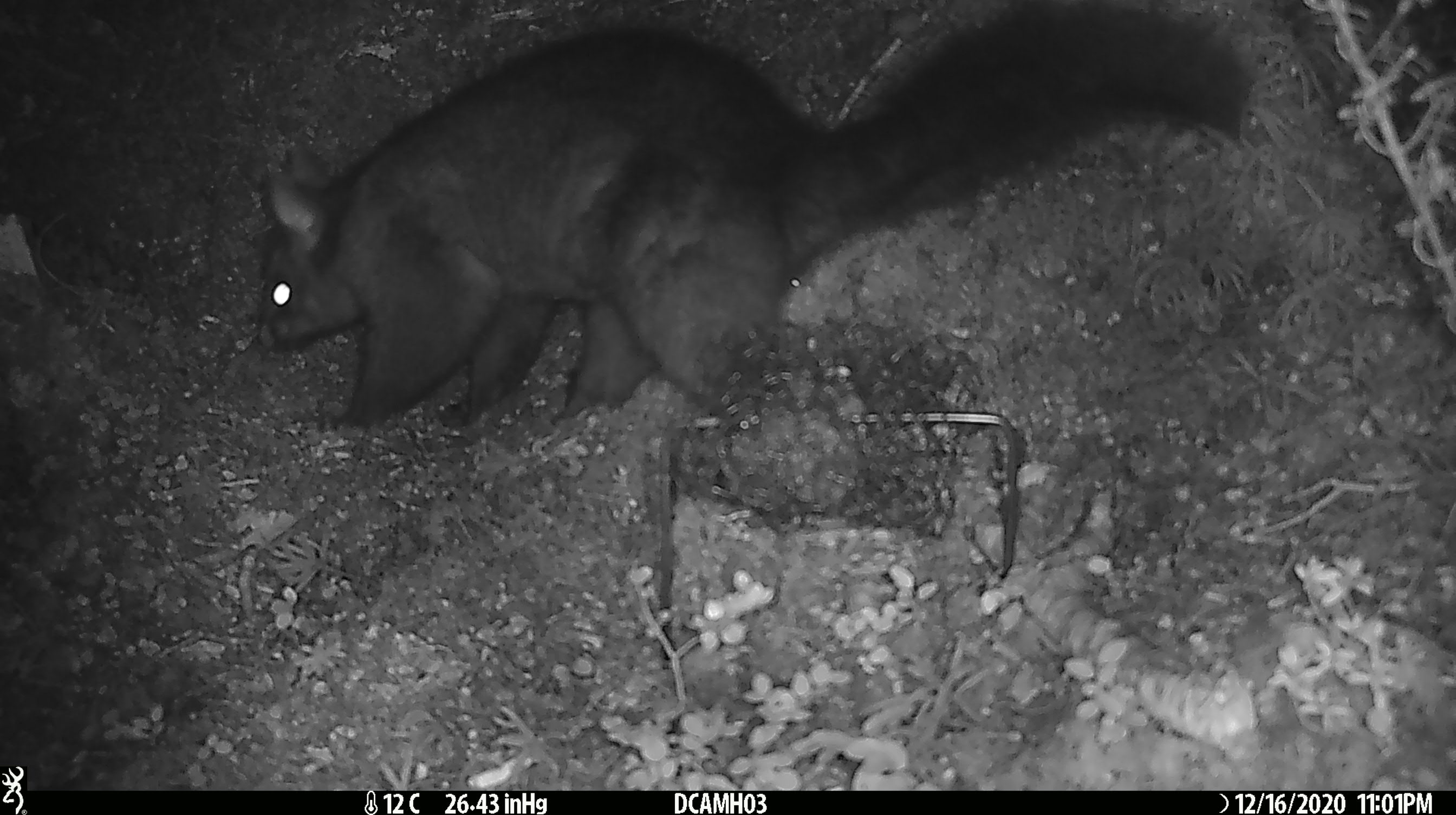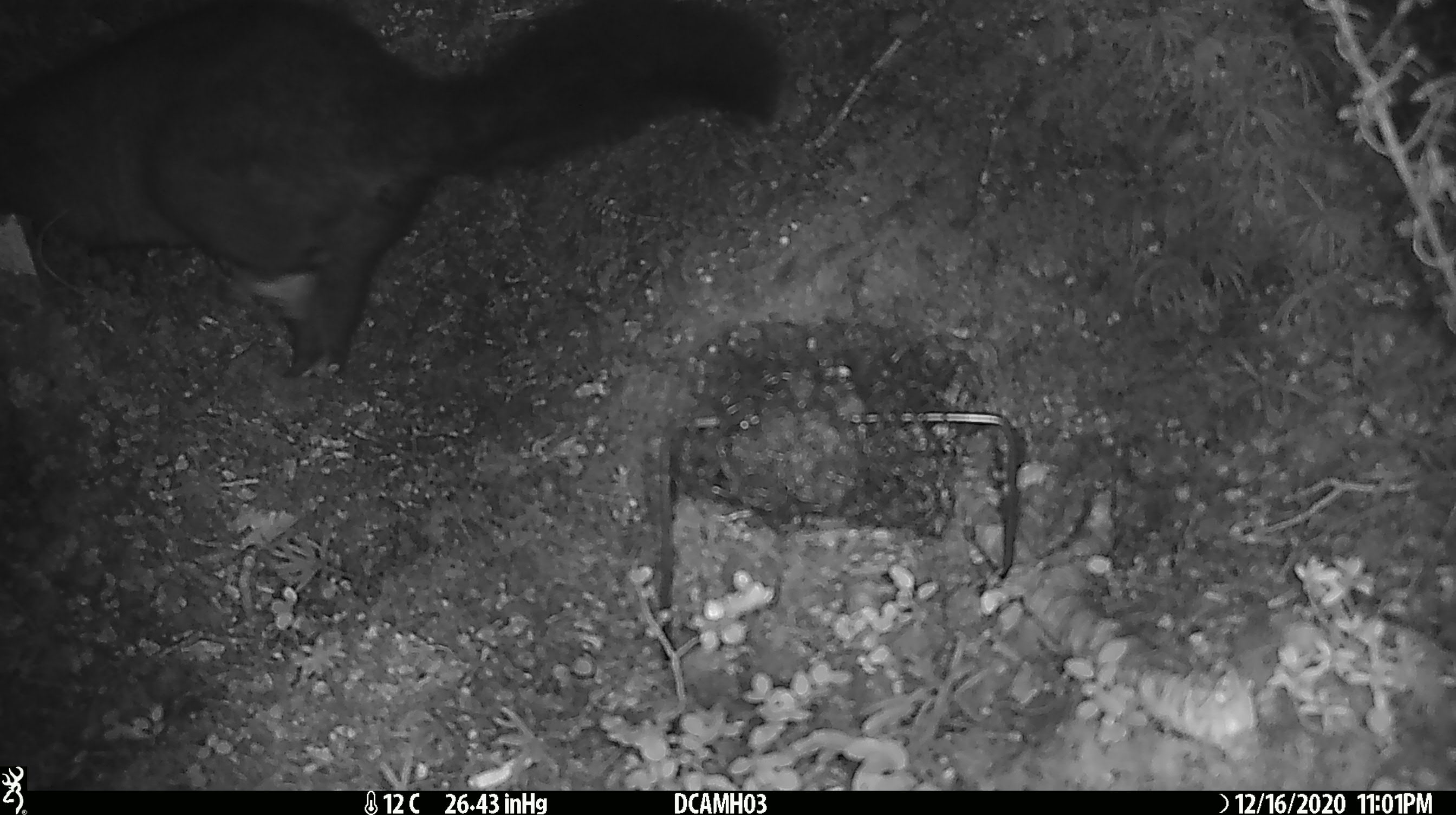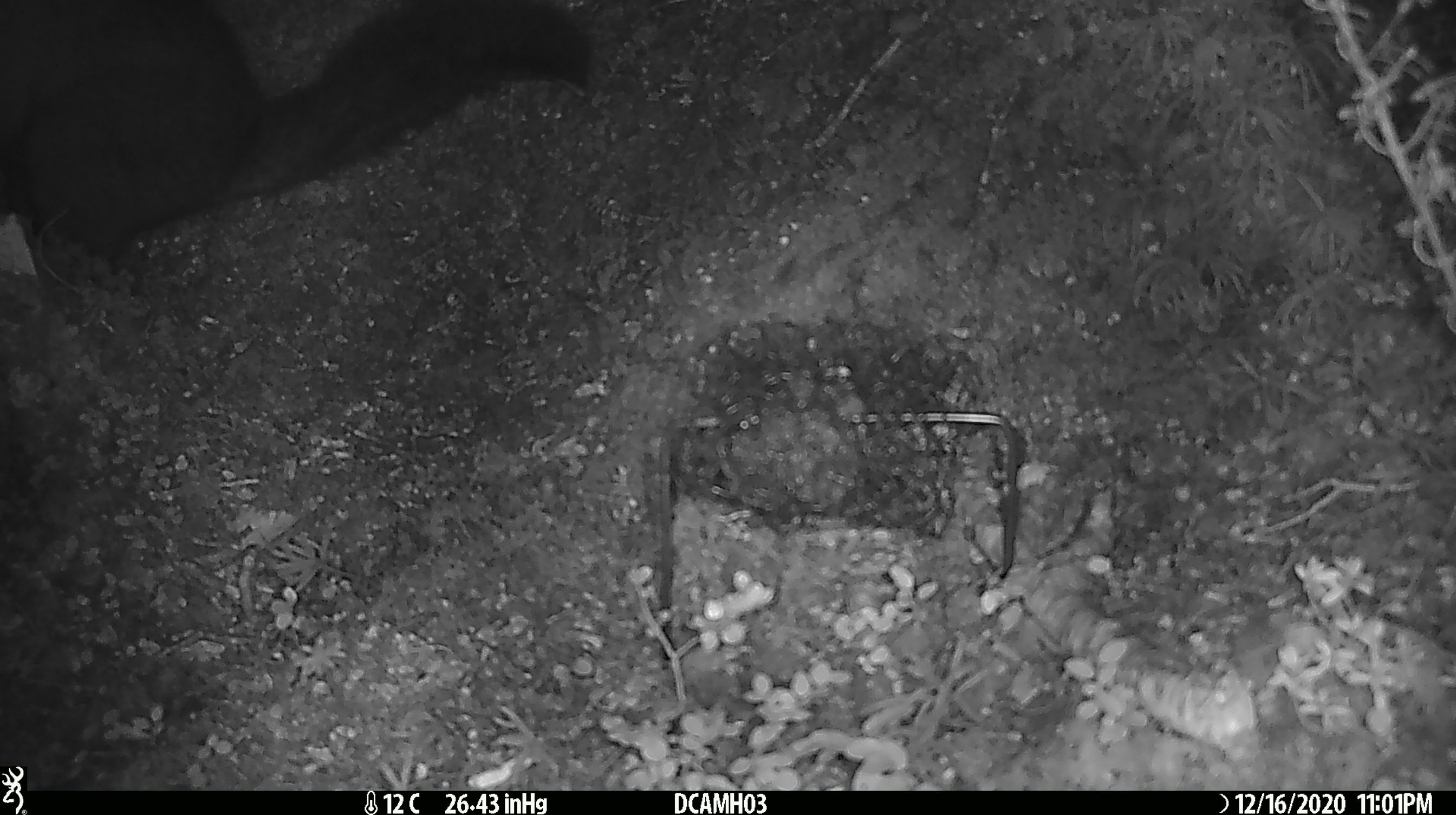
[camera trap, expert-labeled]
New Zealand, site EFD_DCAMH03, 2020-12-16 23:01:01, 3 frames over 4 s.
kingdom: Animalia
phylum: Chordata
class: Mammalia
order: Diprotodontia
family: Phalangeridae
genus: Trichosurus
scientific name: Trichosurus vulpecula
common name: common brushtail possum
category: possum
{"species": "possum (common brushtail possum) (Trichosurus vulpecula)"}